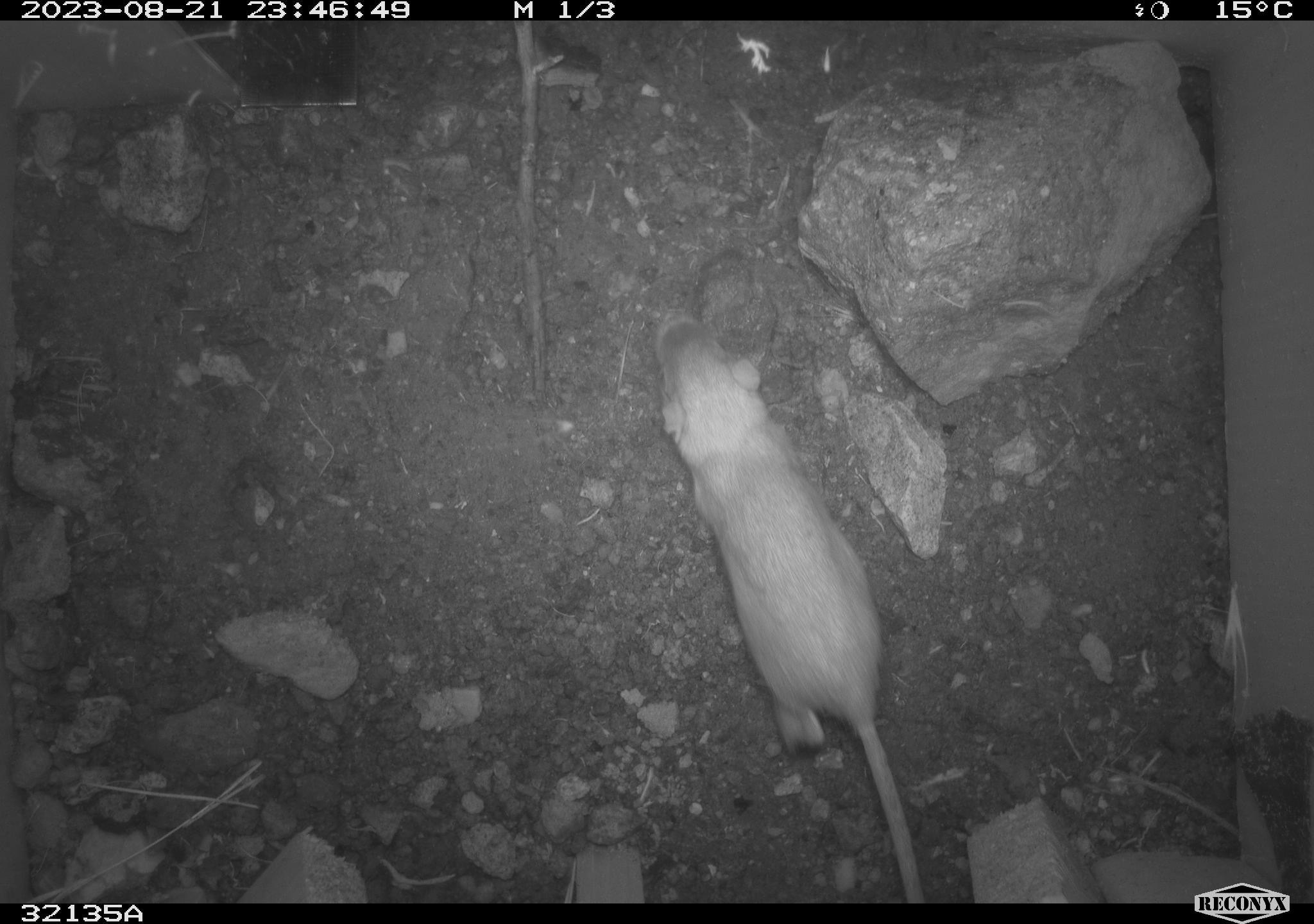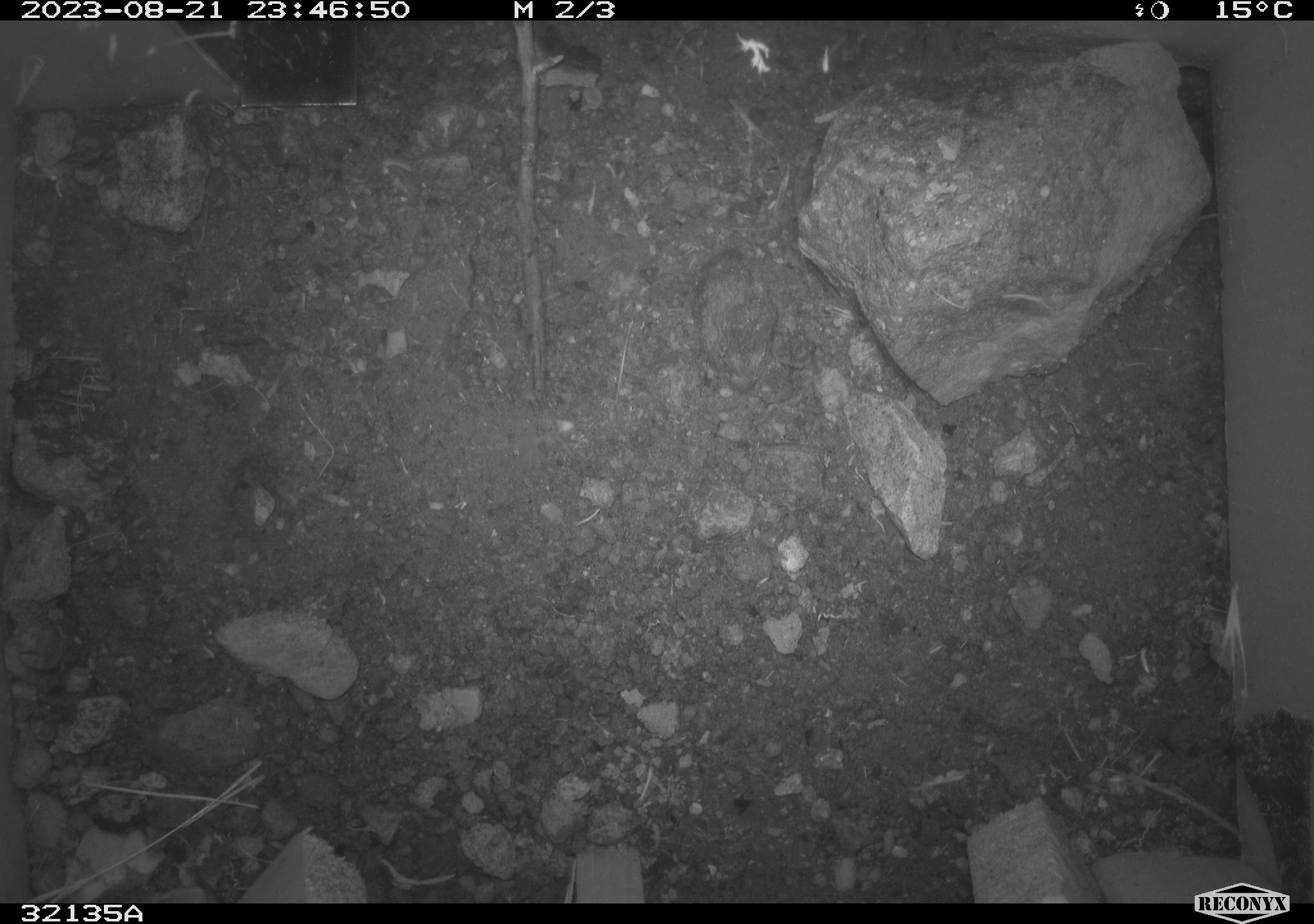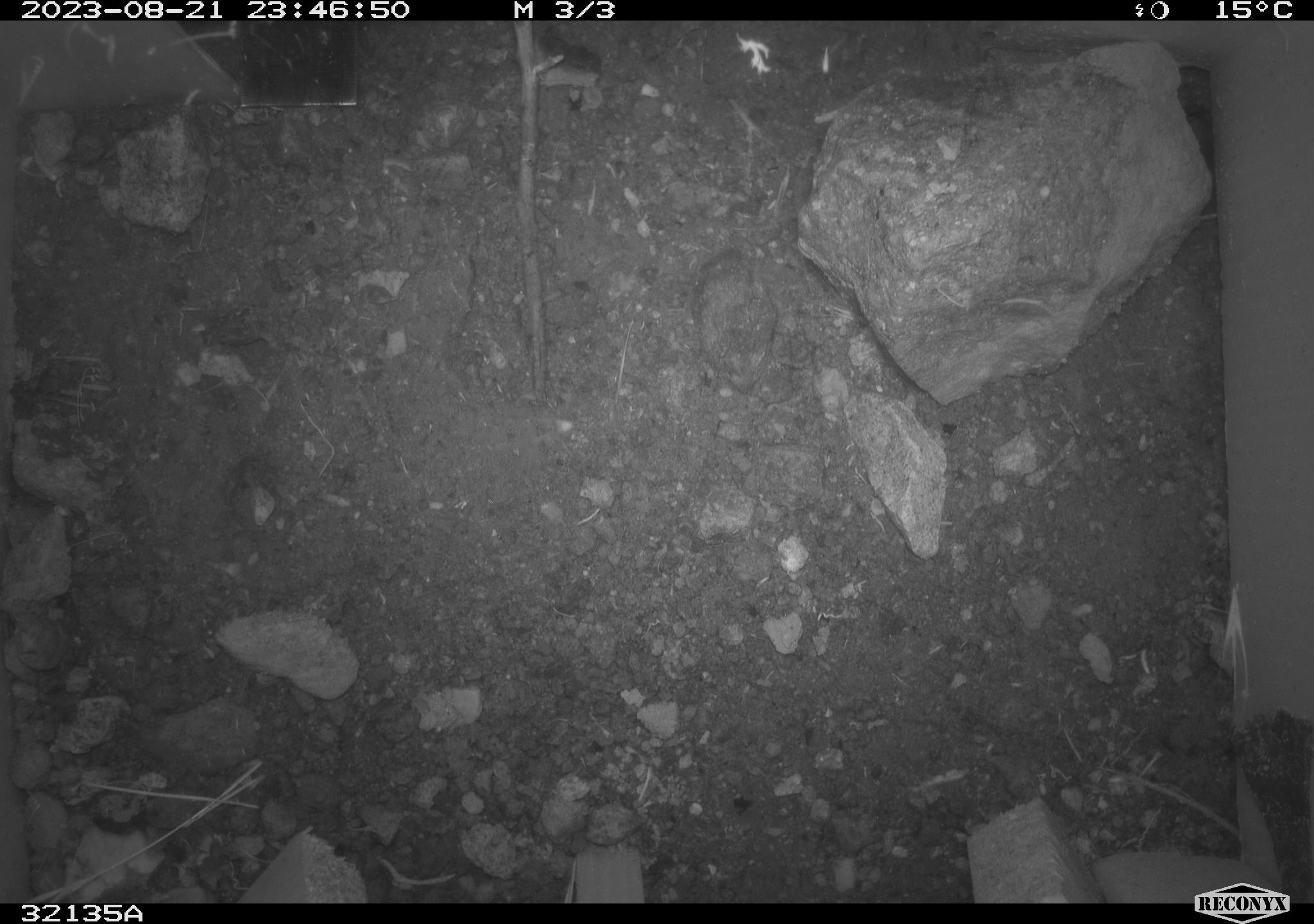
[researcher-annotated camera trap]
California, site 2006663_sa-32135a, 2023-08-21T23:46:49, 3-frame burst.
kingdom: Animalia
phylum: Chordata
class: Mammalia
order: Rodentia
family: Heteromyidae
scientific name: Heteromyidae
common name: kangaroo rats and pocket mice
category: heteromyidae family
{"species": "heteromyidae family (kangaroo rats and pocket mice) (Heteromyidae)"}